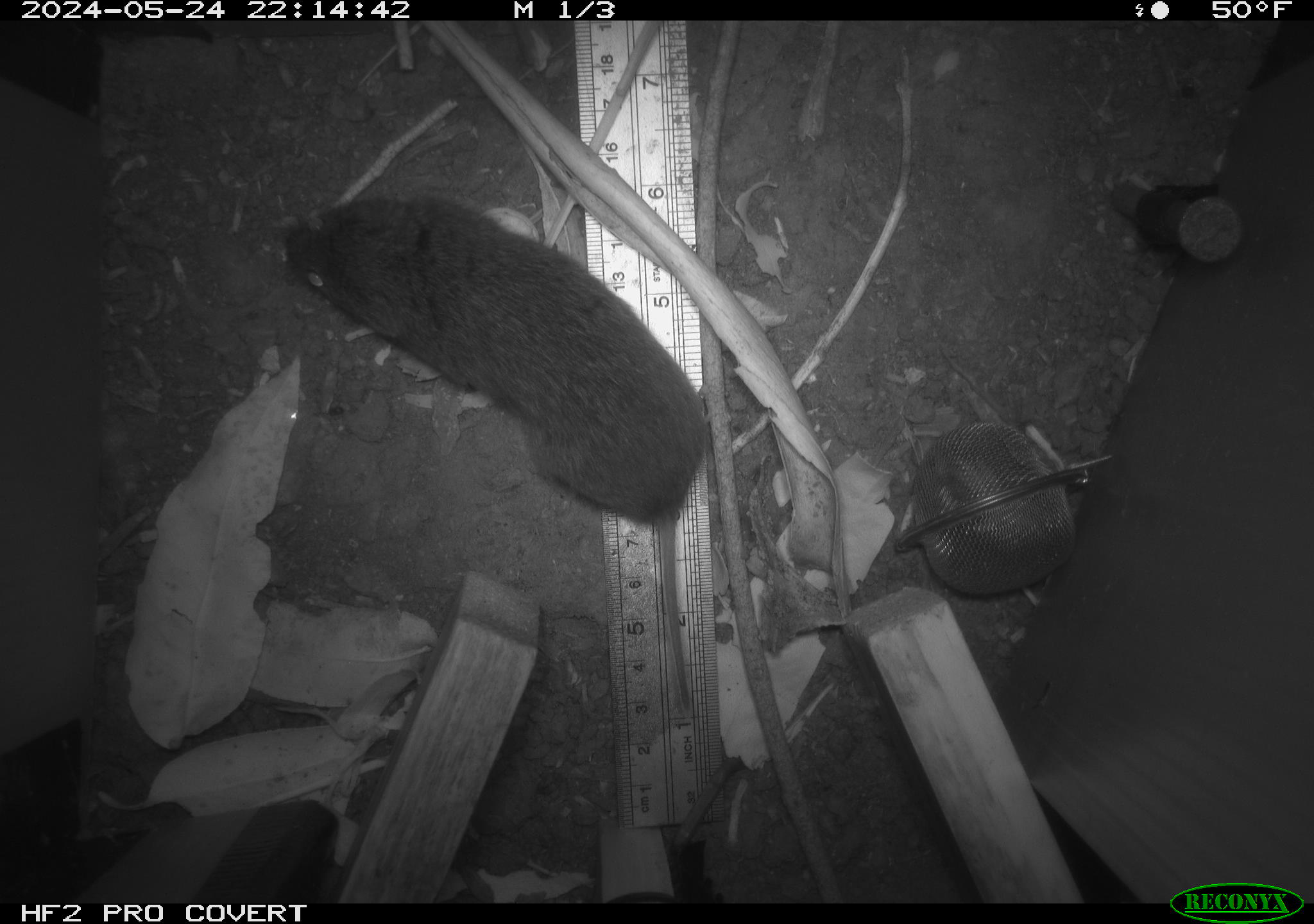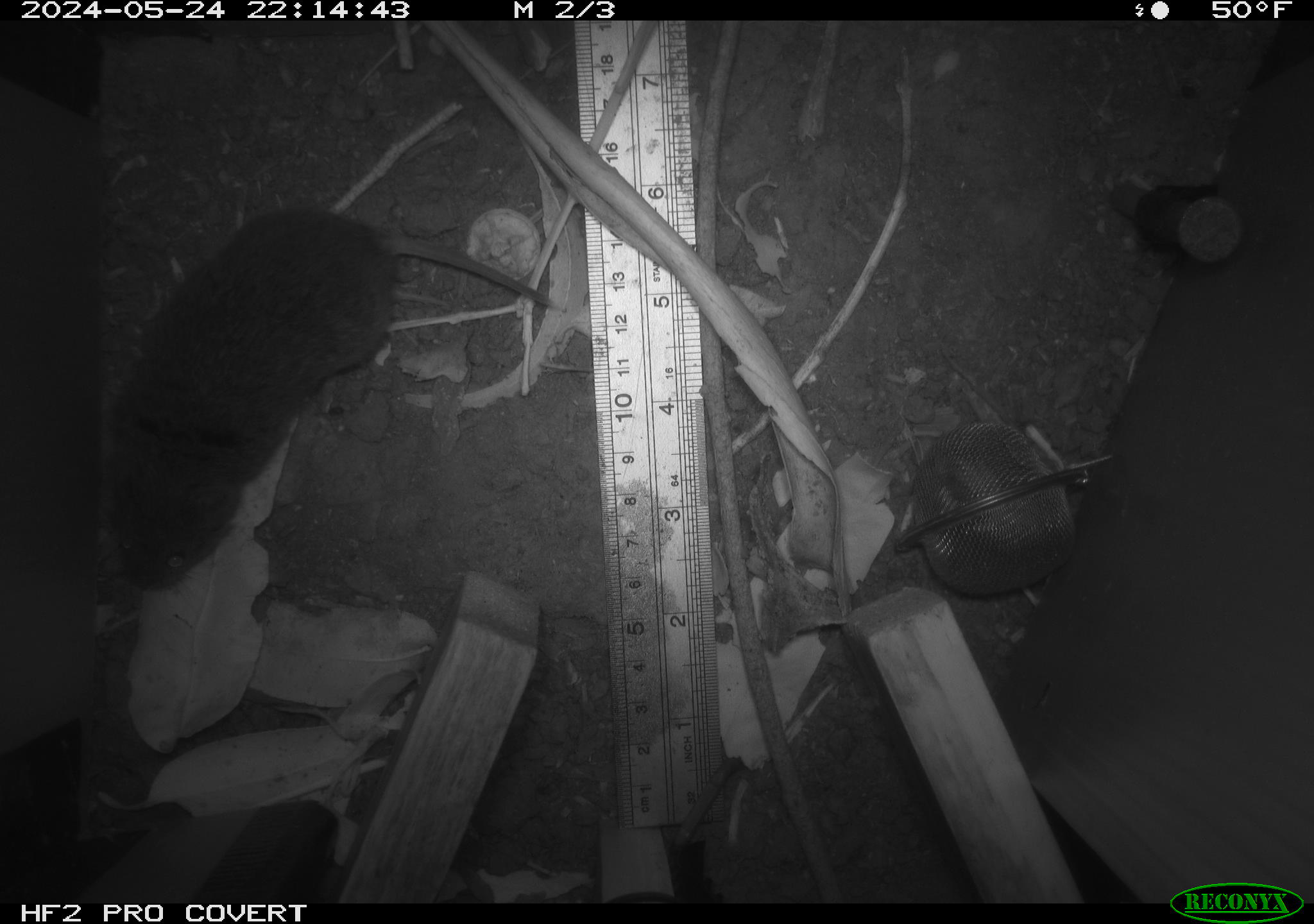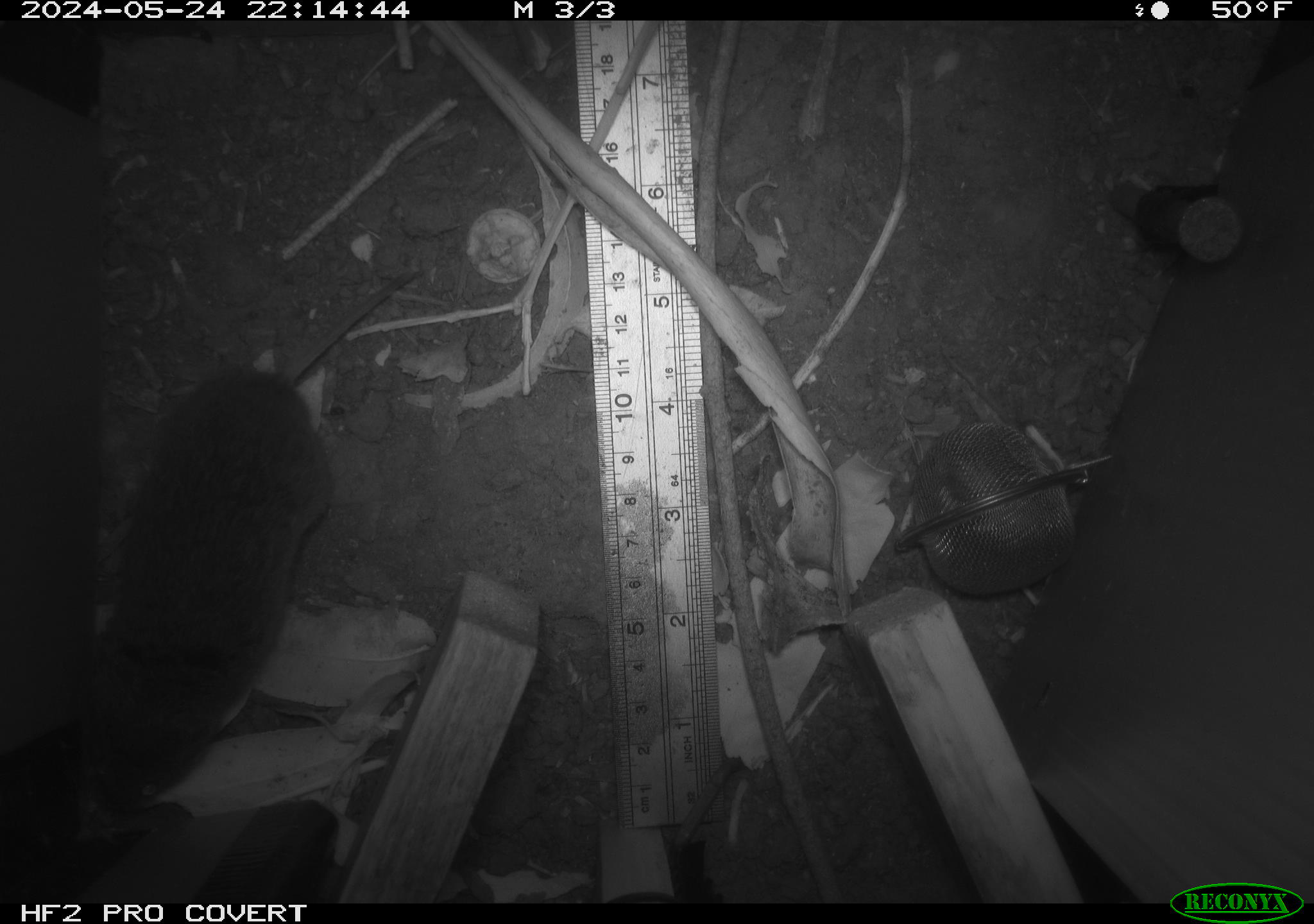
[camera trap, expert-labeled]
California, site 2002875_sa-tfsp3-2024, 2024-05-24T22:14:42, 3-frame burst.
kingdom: Animalia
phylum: Chordata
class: Mammalia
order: Rodentia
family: Cricetidae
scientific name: Arvicolinae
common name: voles, lemmings, and muskrats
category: arvicolinae subfamily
Arvicolinae subfamily (voles, lemmings, and muskrats) (Arvicolinae).